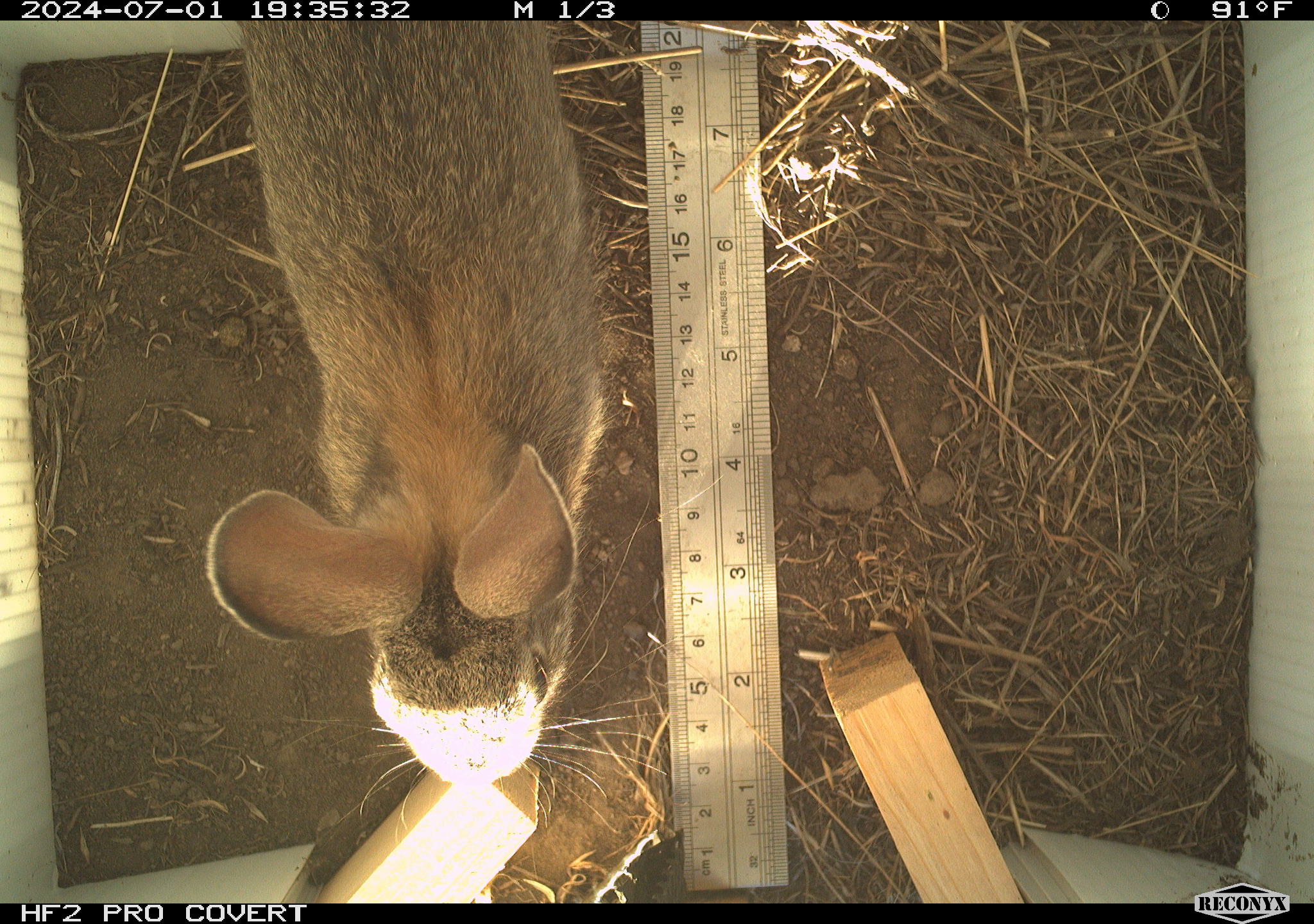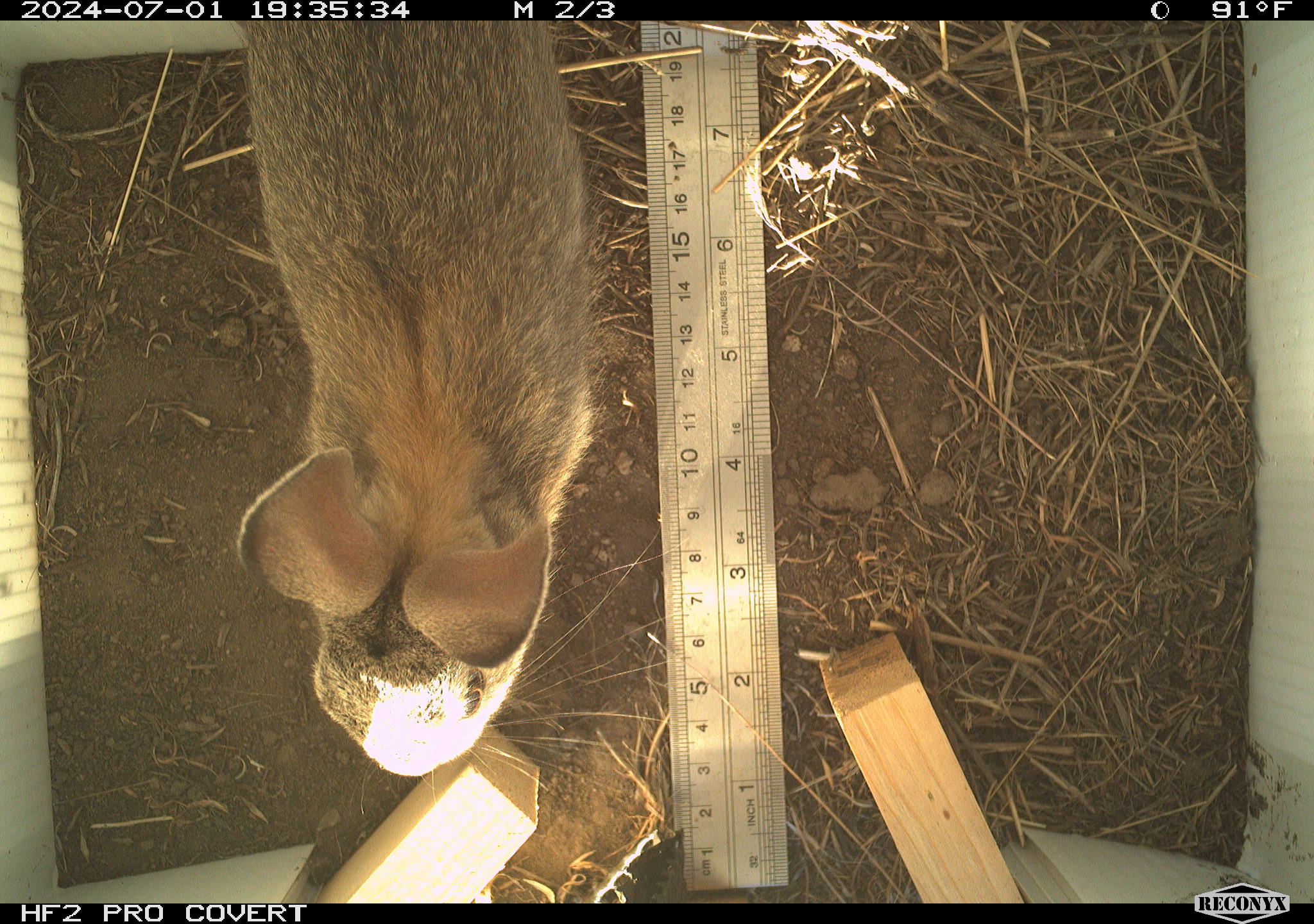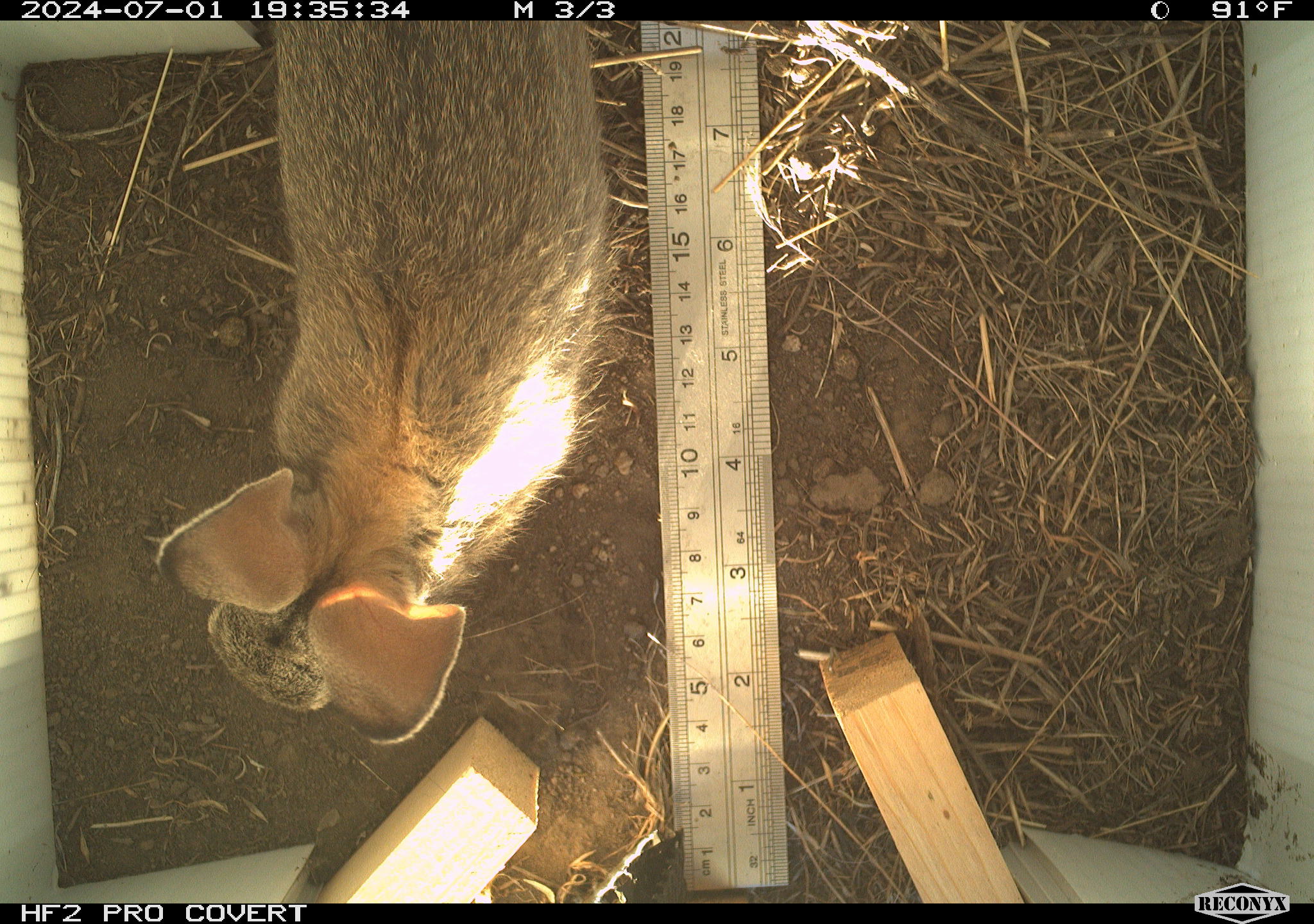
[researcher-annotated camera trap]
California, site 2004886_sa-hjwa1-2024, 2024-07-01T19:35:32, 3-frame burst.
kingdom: Animalia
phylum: Chordata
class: Mammalia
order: Lagomorpha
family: Leporidae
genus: Sylvilagus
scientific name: Sylvilagus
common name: cottontail rabbits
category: sylvilagus species